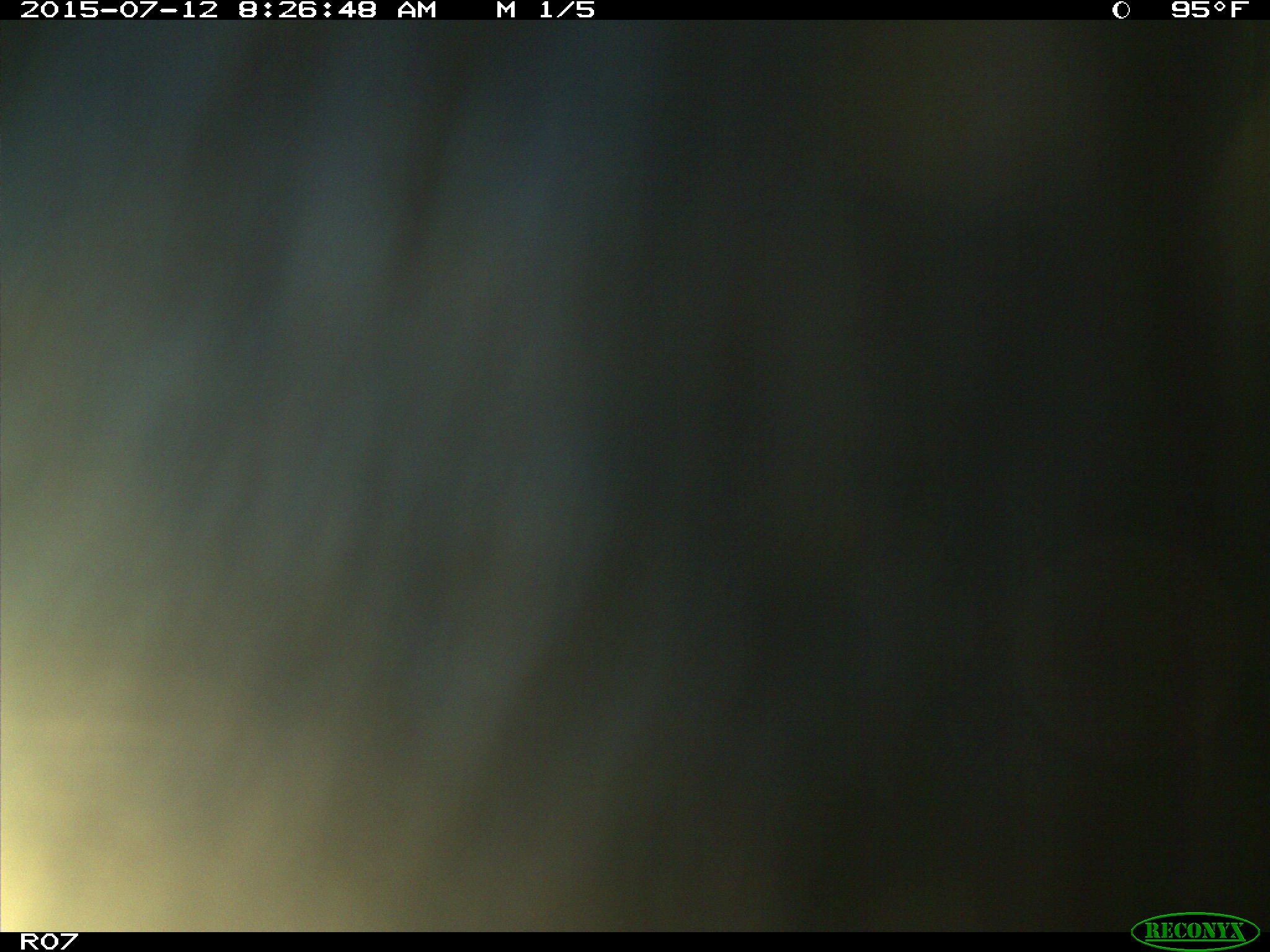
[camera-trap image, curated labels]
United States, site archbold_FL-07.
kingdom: Animalia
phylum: Chordata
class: Mammalia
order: Artiodactyla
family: Bovidae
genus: Bos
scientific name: Bos taurus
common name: domestic cow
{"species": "Bos taurus (domestic cow)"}